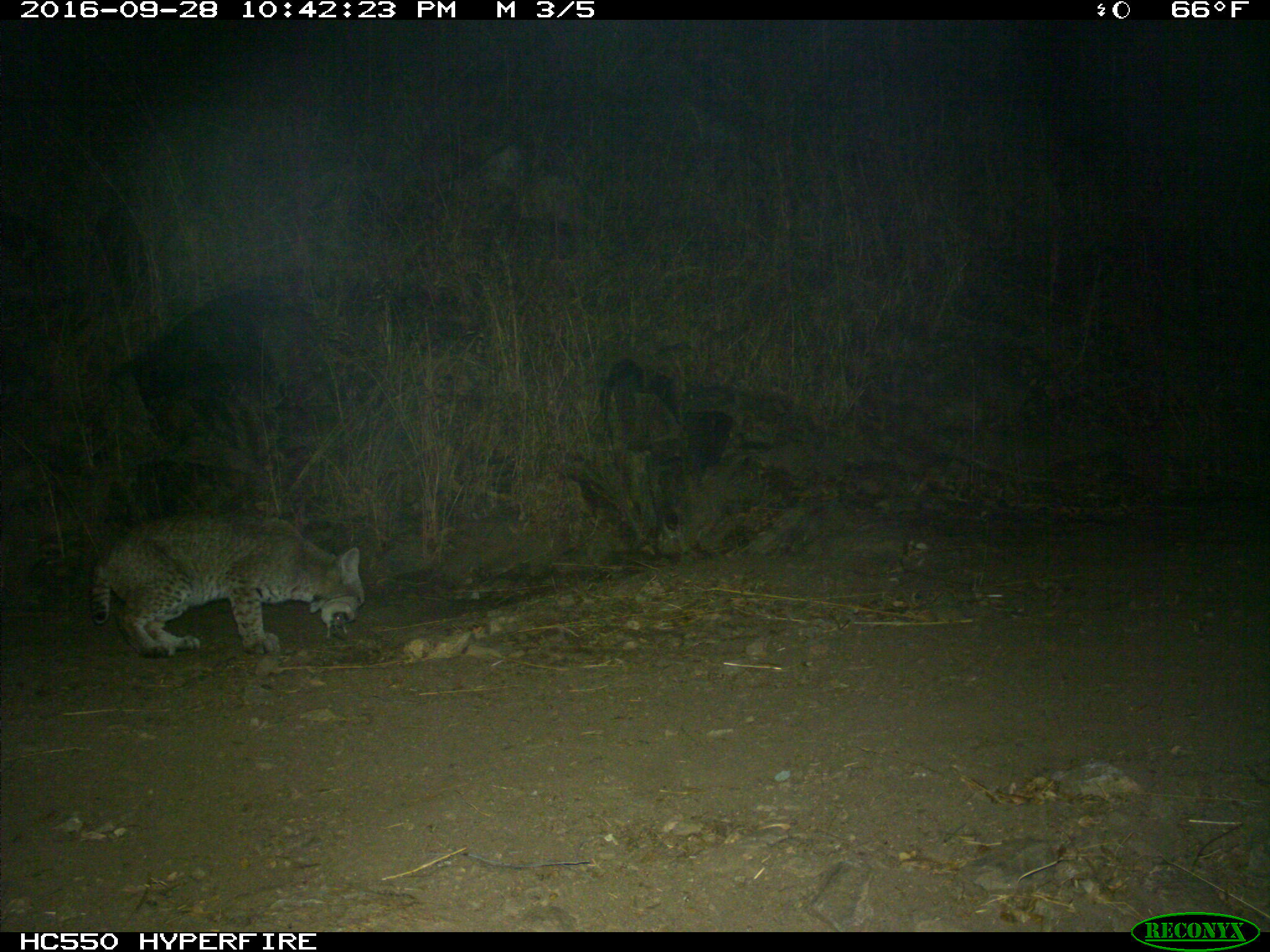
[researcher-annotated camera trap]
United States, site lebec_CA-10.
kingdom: Animalia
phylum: Chordata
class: Mammalia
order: Carnivora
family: Felidae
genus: Lynx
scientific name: Lynx rufus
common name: bobcat